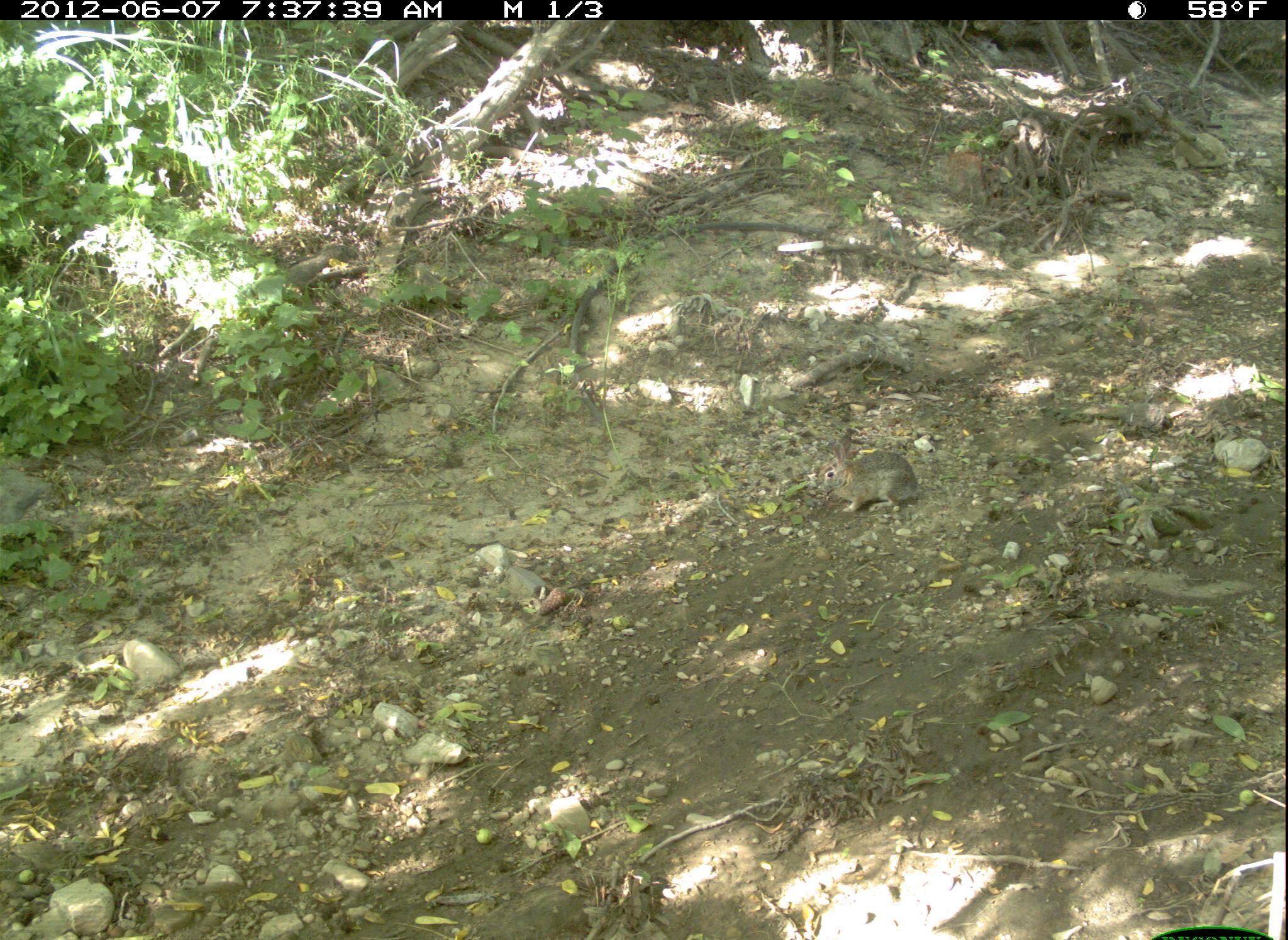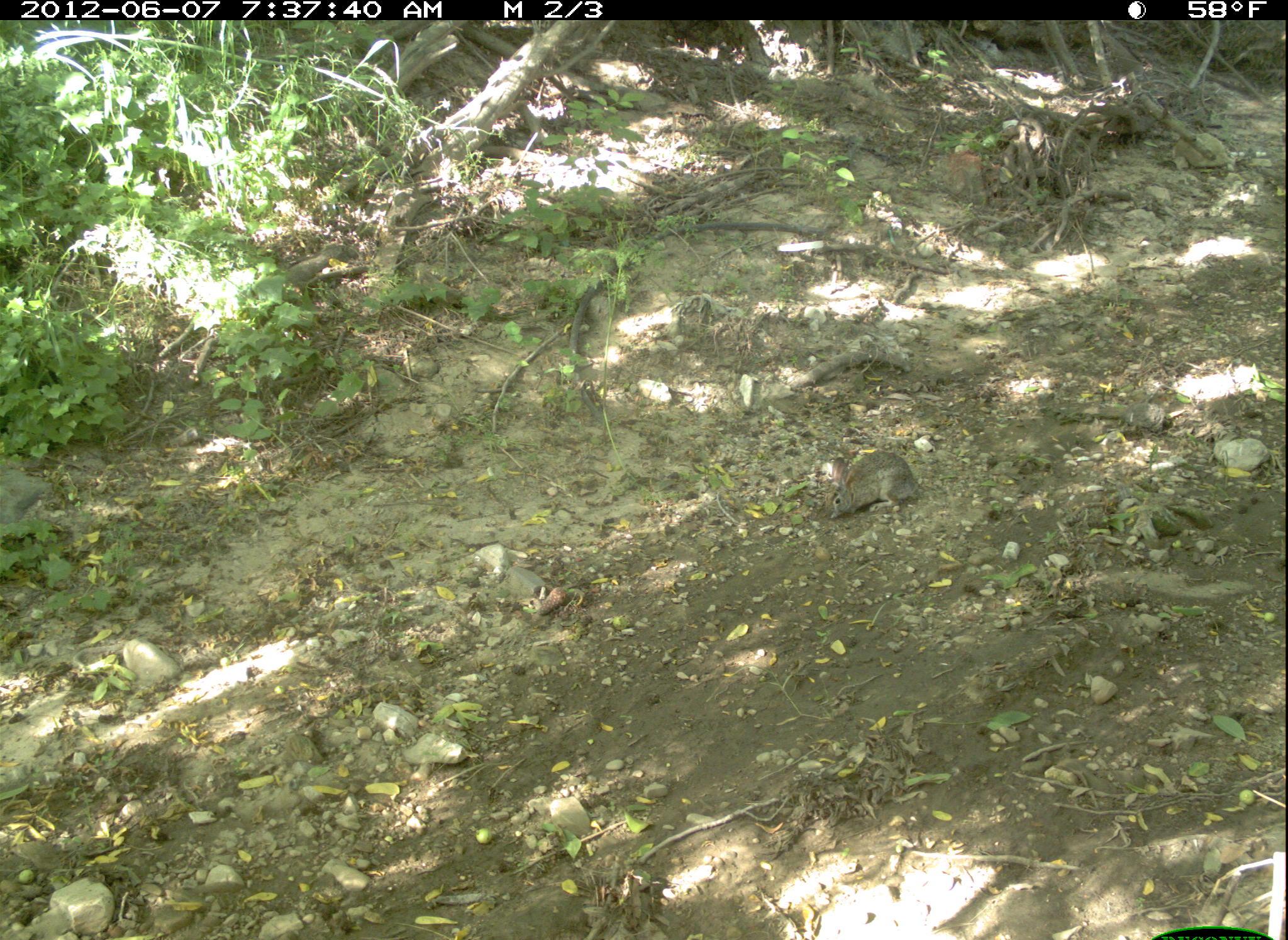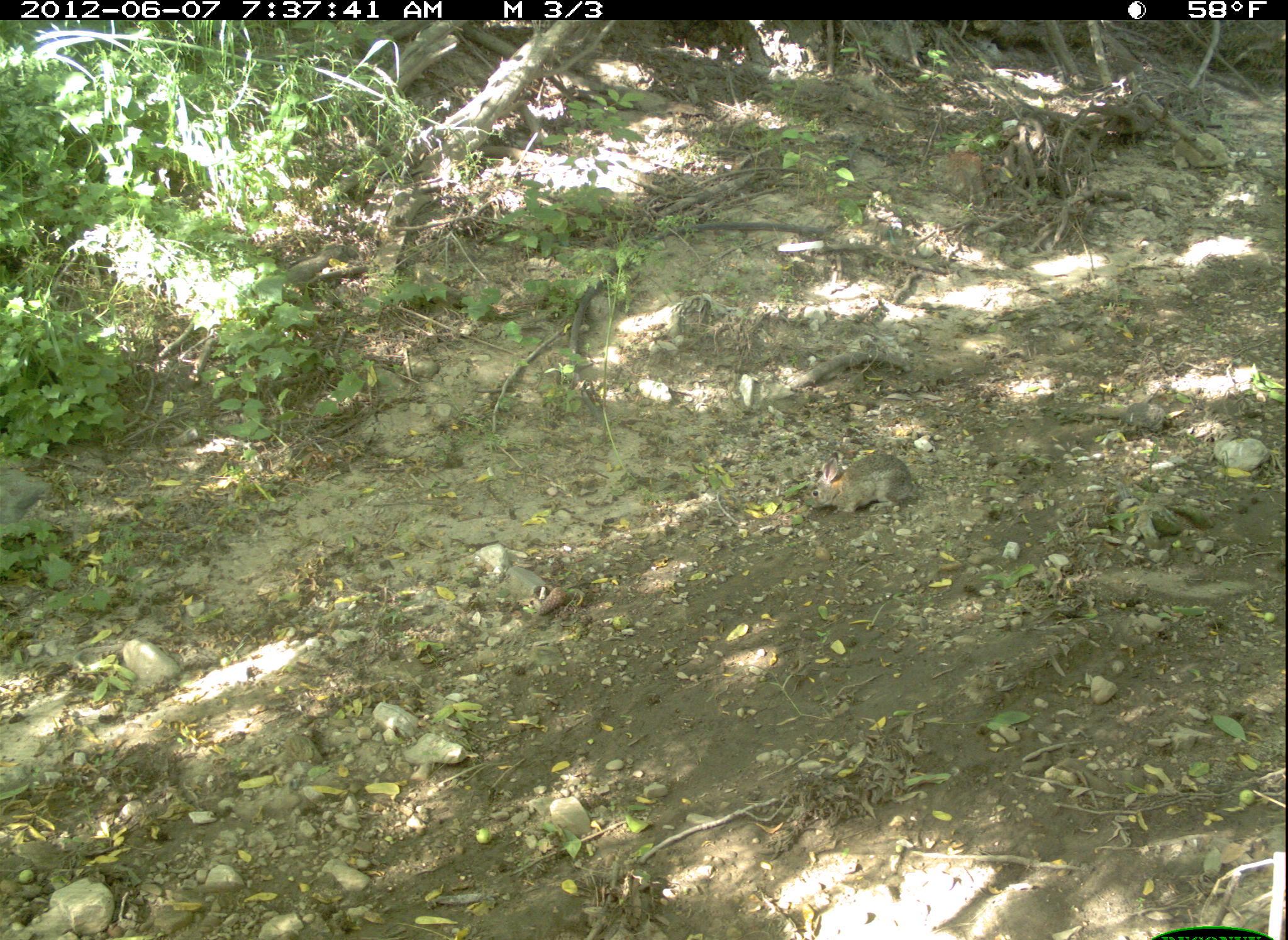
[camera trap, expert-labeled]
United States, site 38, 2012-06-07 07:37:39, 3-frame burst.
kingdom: Animalia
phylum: Chordata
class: Mammalia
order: Lagomorpha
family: Leporidae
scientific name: Leporidae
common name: rabbits and hares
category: rabbit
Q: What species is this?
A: Rabbit (rabbits and hares) (Leporidae).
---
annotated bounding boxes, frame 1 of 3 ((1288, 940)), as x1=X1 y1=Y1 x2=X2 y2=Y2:
rabbit: x1=802 y1=409 x2=940 y2=520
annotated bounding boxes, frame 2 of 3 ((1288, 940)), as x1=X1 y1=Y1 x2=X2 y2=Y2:
rabbit: x1=802 y1=419 x2=942 y2=535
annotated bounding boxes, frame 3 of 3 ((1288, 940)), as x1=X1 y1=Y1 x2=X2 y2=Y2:
rabbit: x1=800 y1=432 x2=927 y2=528